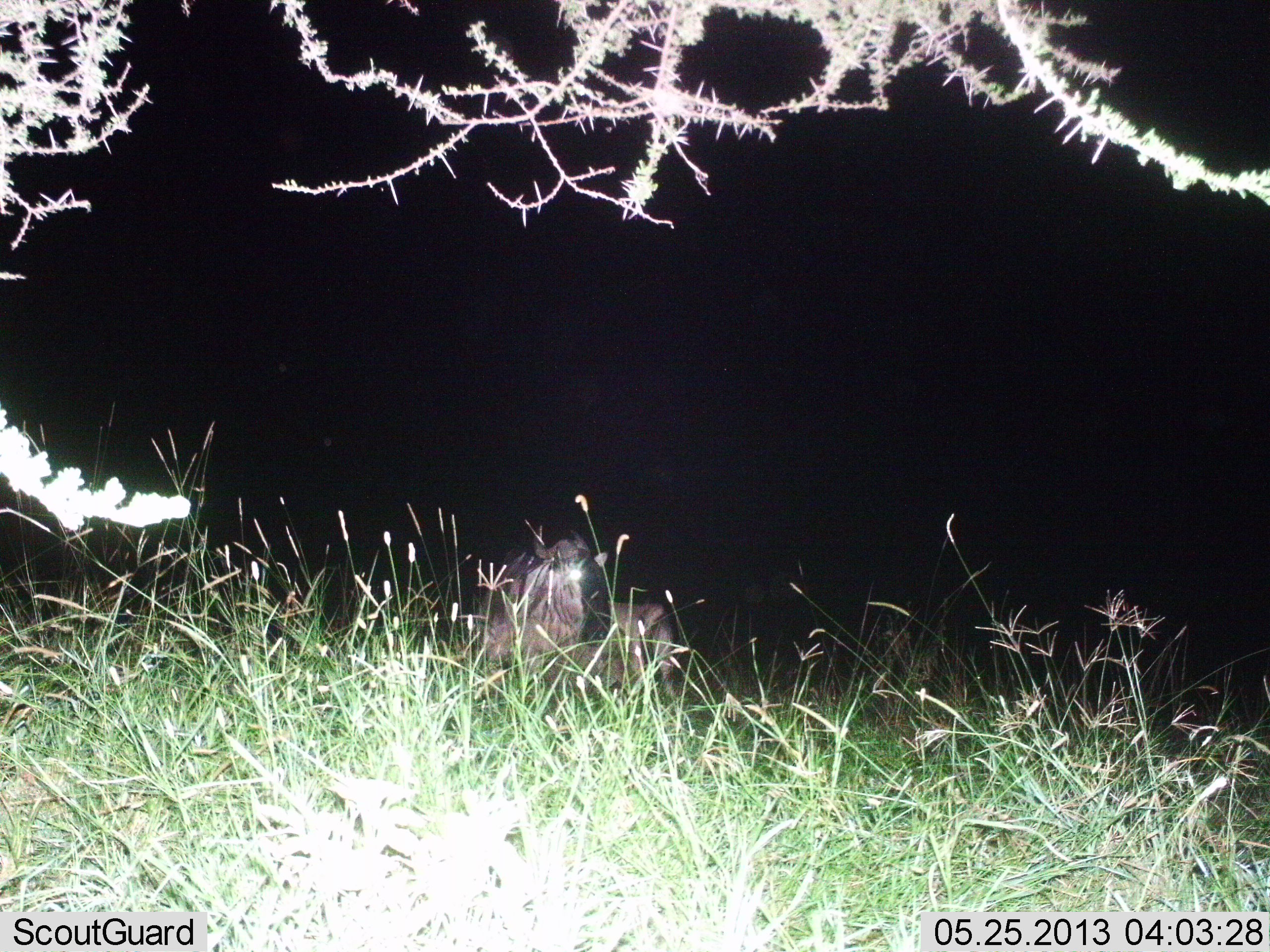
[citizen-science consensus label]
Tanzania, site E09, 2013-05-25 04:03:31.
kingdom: Animalia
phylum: Chordata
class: Mammalia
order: Artiodactyla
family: Bovidae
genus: Connochaetes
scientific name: Connochaetes taurinus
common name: blue wildebeest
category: wildebeest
Wildebeest (blue wildebeest) (Connochaetes taurinus), count 1. Behavior (volunteer vote fractions): standing 67%, resting 25%, moving 8%, interacting 0%. Young present (vote fraction): 0%. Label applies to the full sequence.